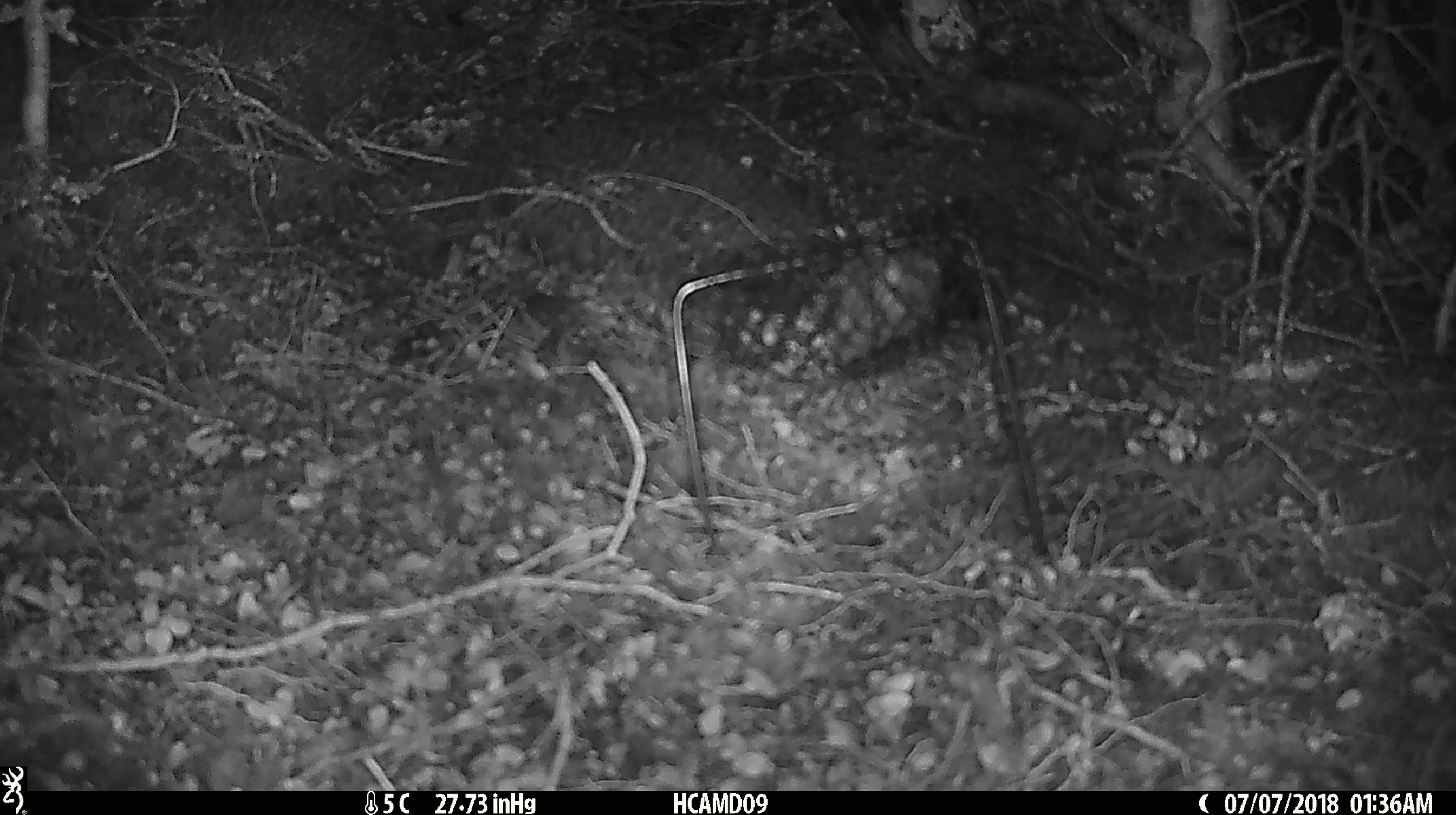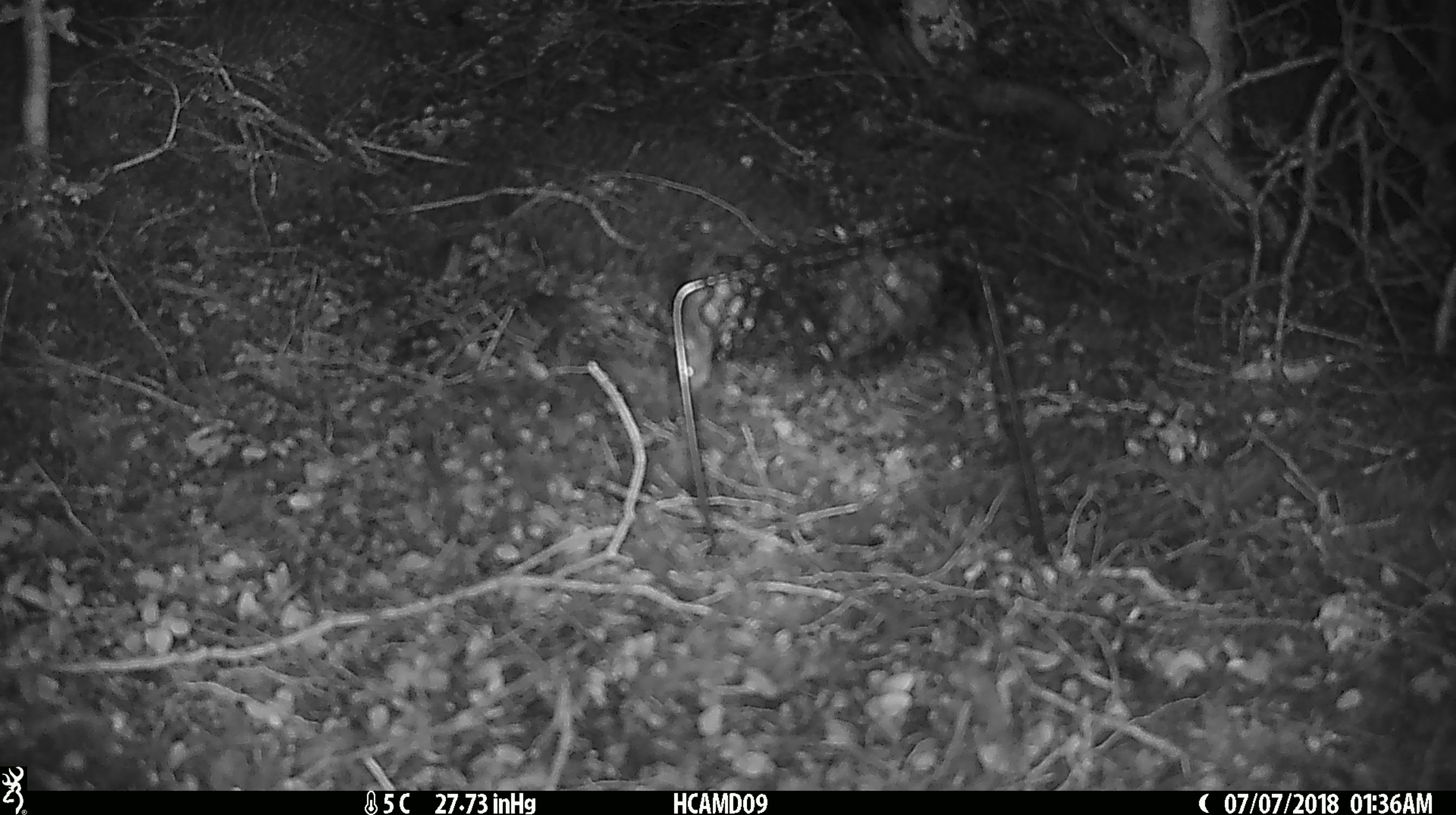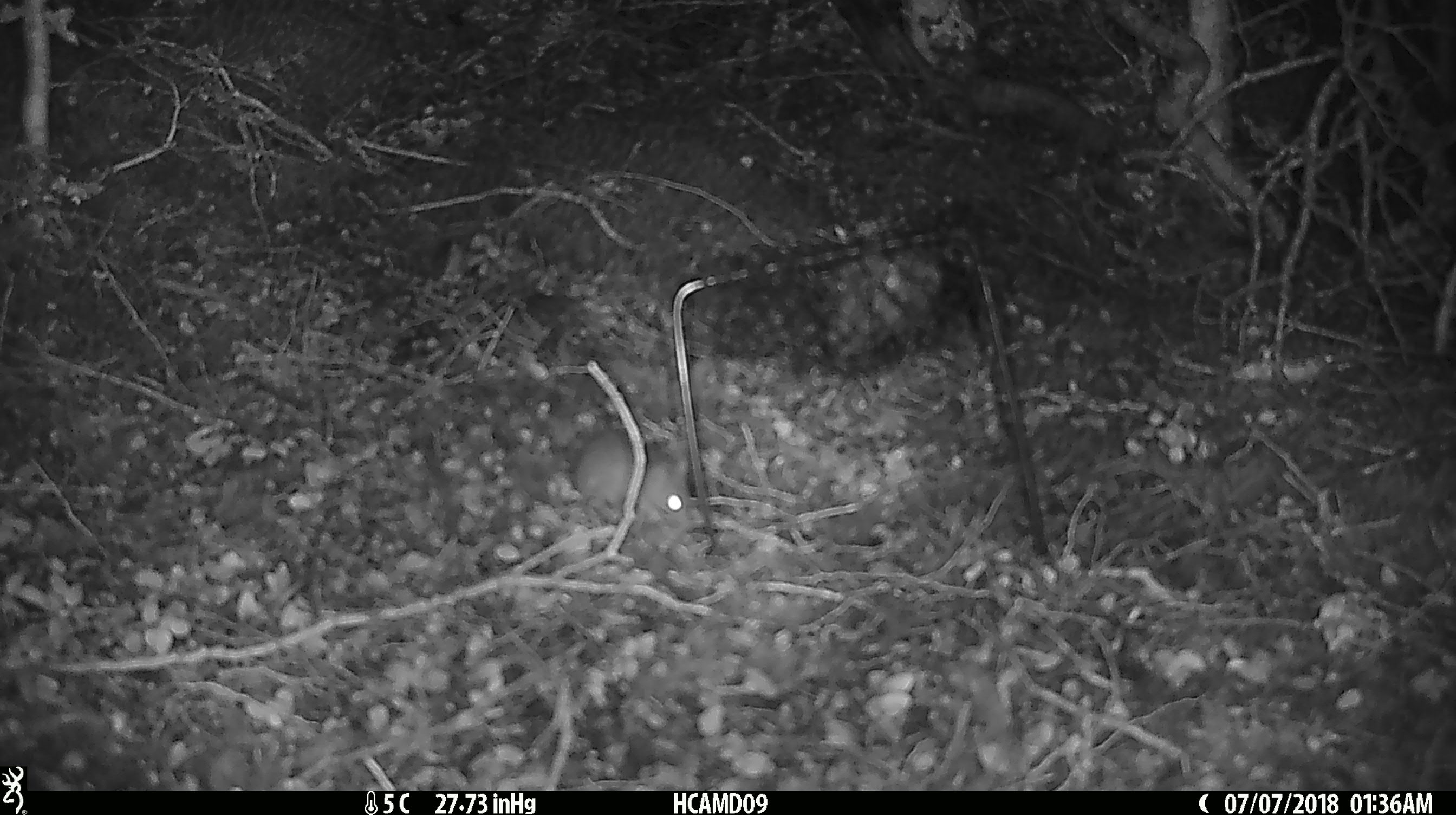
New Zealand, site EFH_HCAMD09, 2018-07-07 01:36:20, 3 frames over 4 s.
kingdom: Animalia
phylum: Chordata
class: Mammalia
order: Rodentia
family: Muridae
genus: Mus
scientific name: Mus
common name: mouse